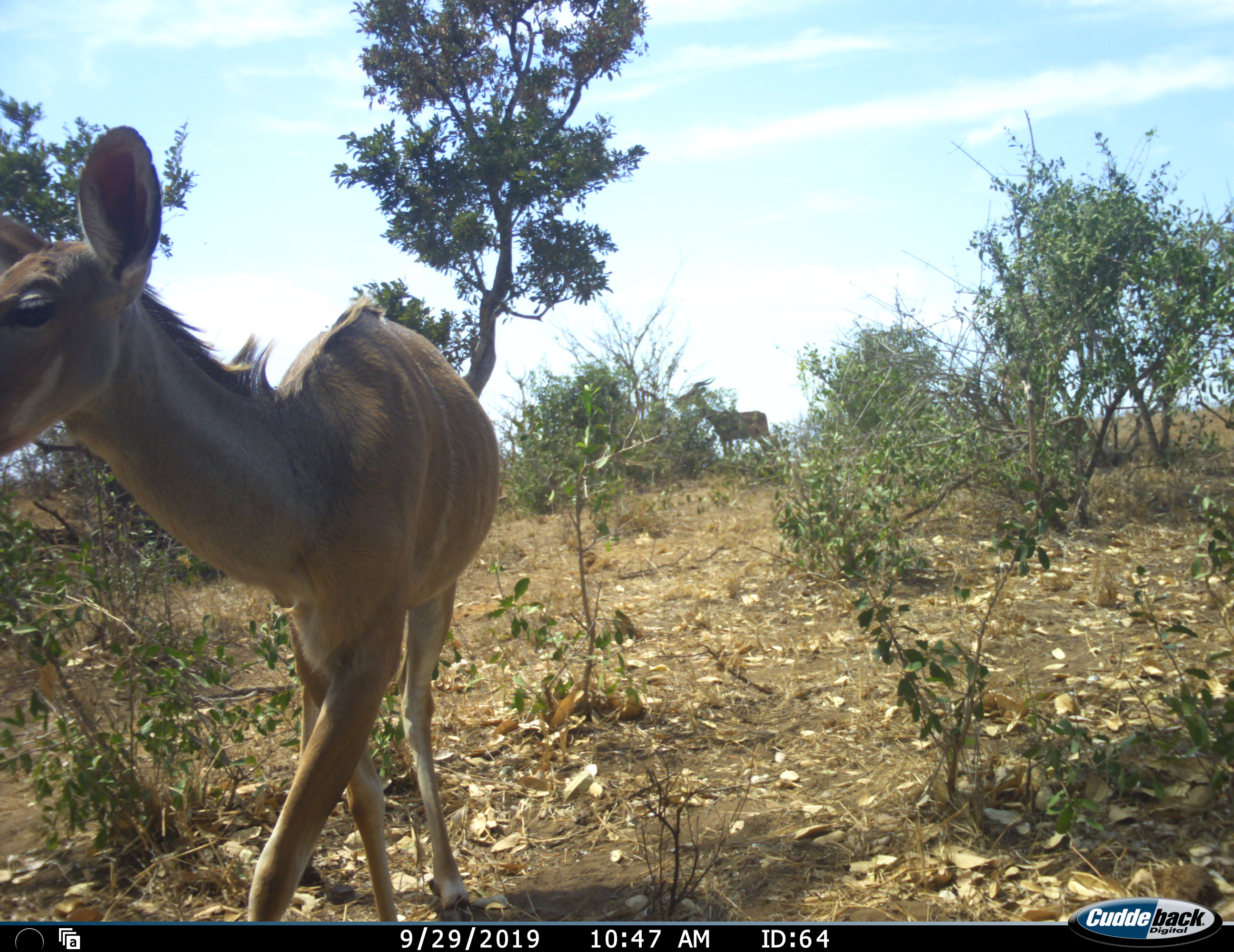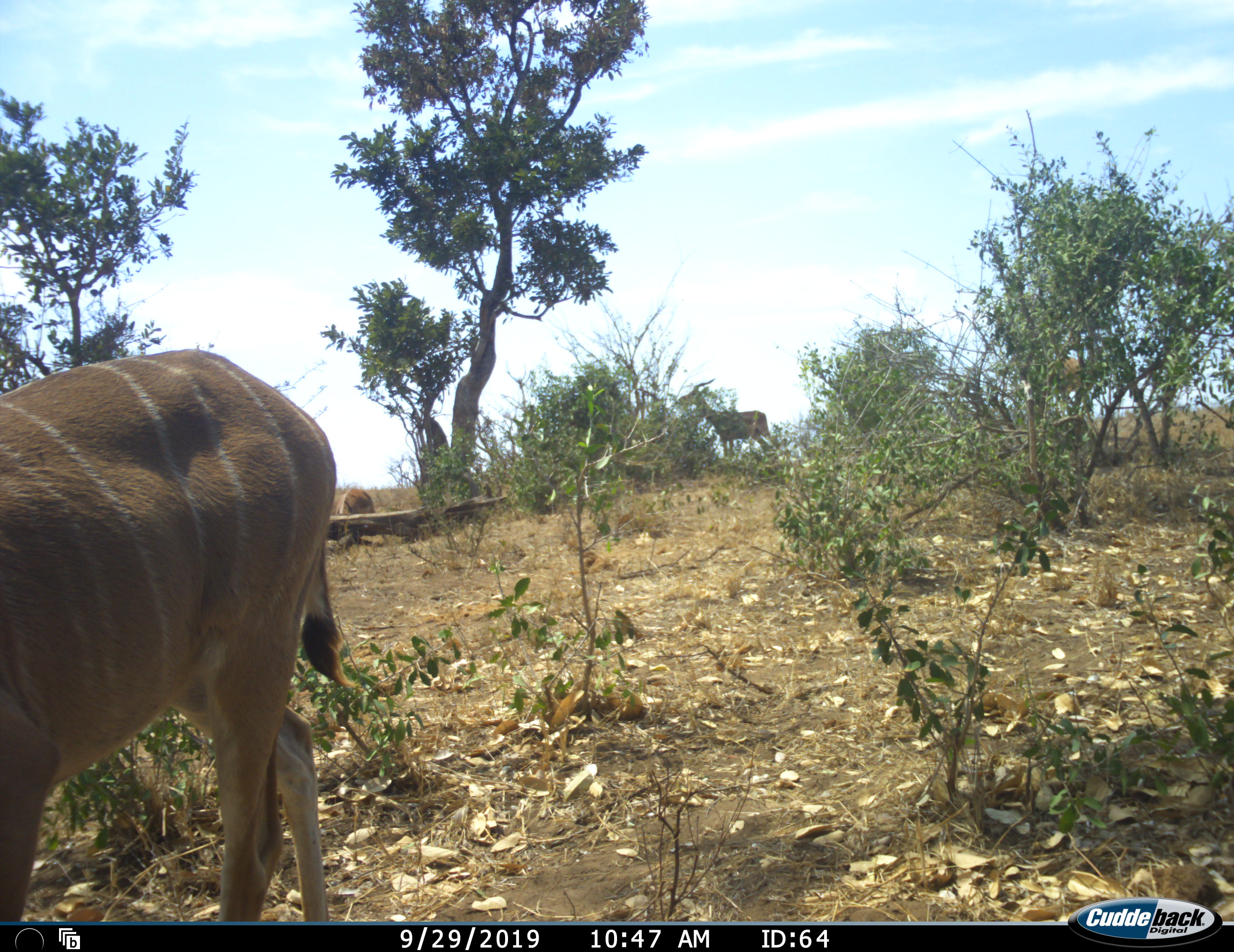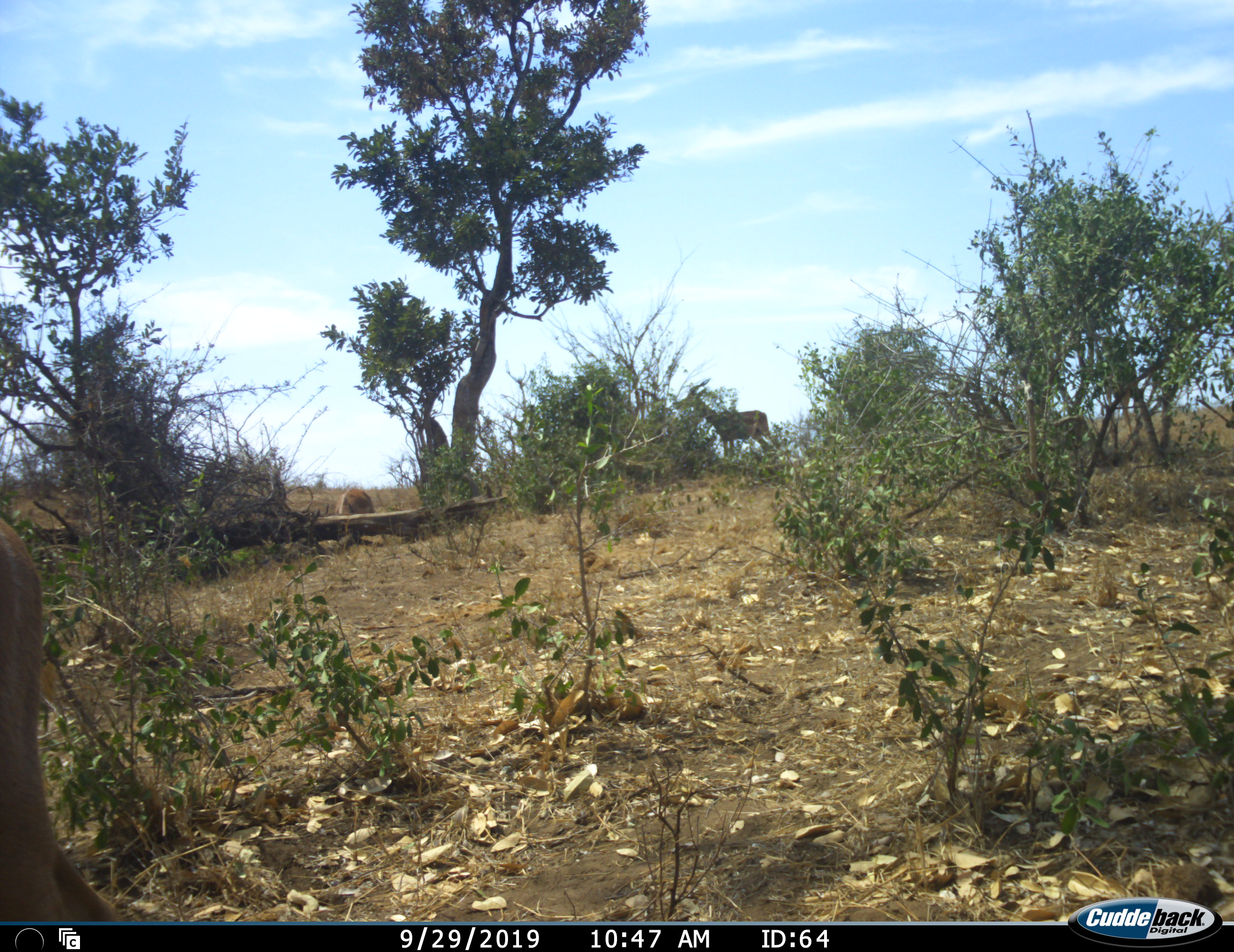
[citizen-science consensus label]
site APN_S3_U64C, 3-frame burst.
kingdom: Animalia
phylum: Chordata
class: Mammalia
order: Artiodactyla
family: Bovidae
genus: Tragelaphus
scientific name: Tragelaphus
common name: kudu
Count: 2.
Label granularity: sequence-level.